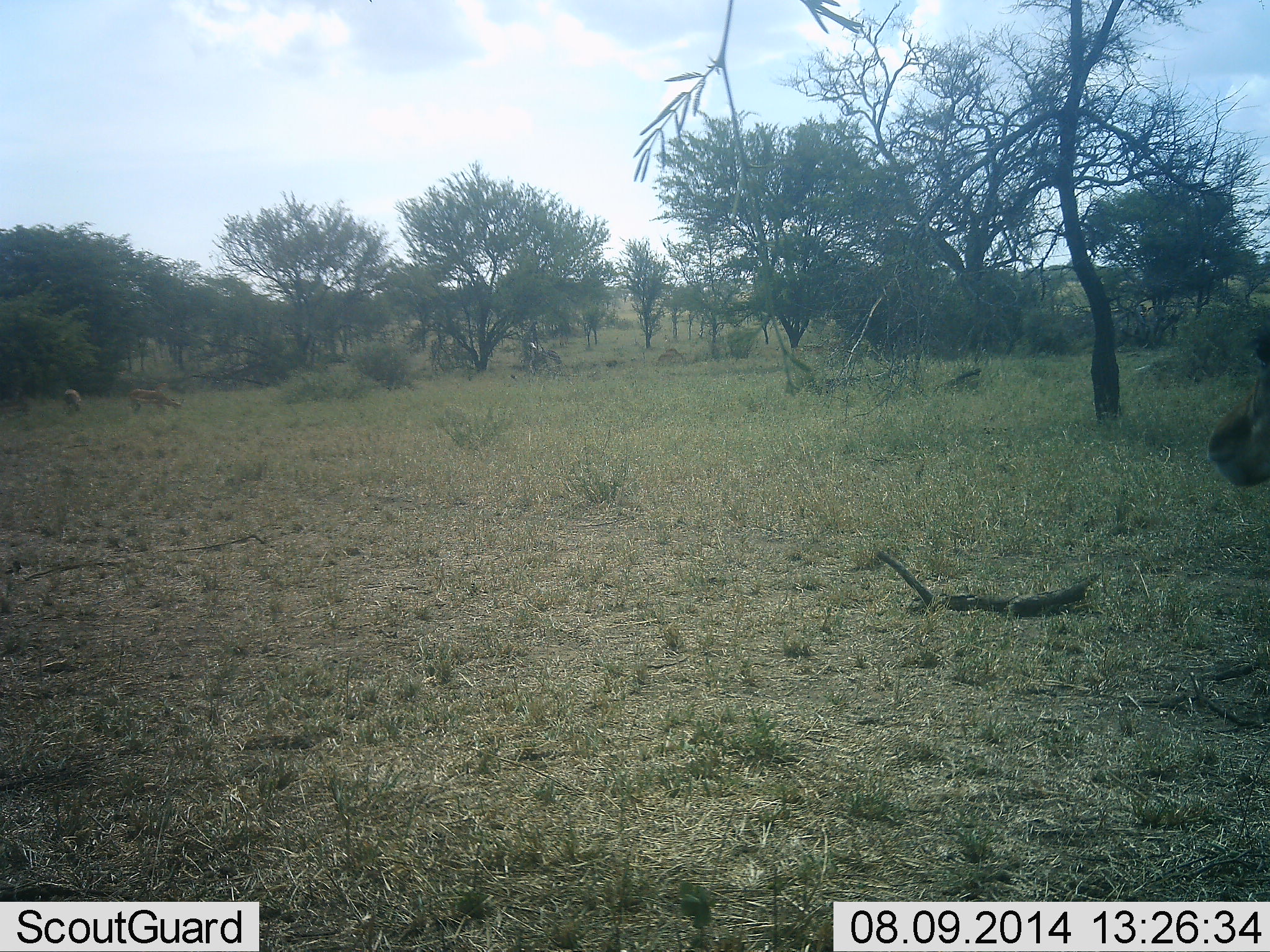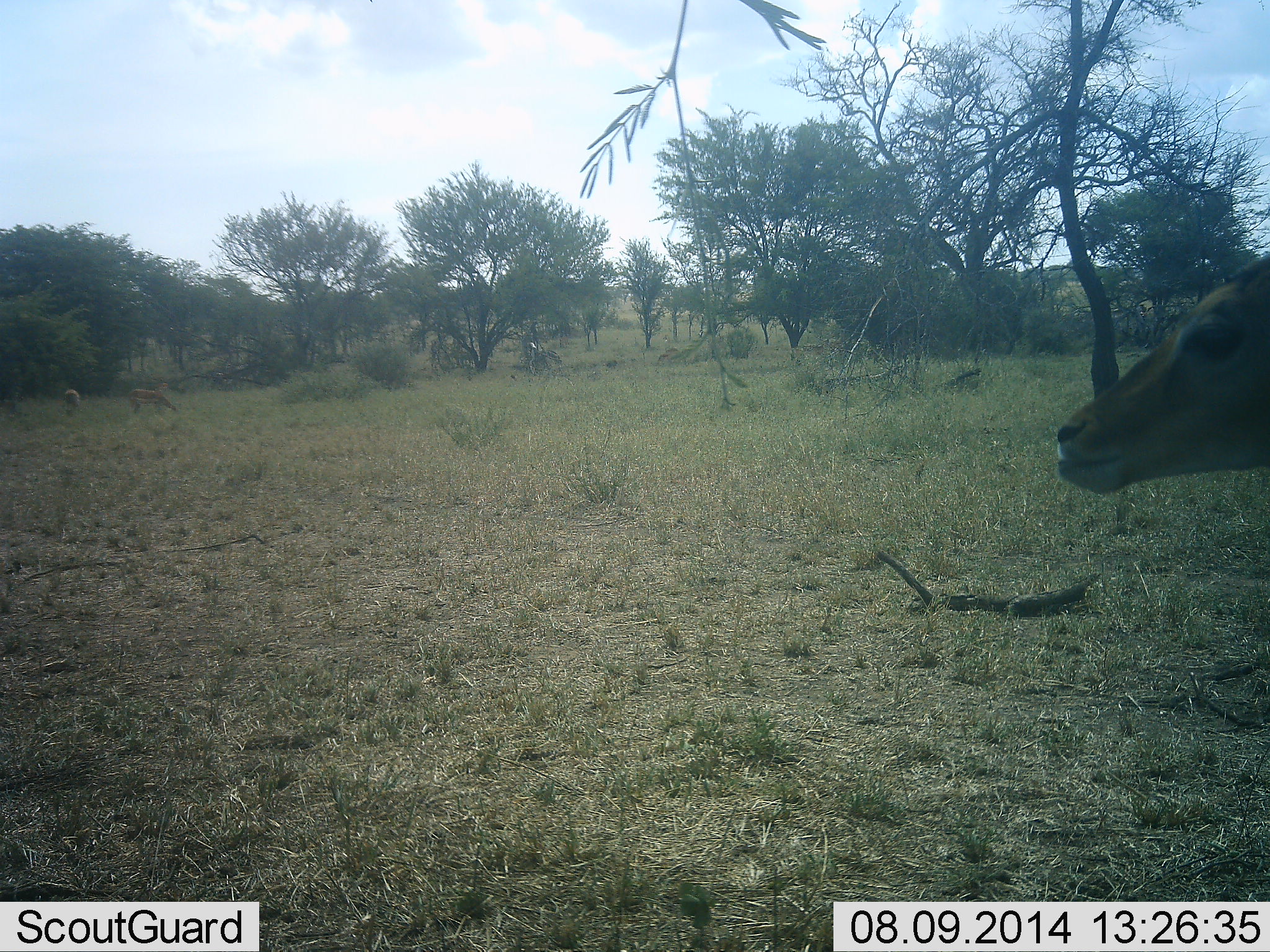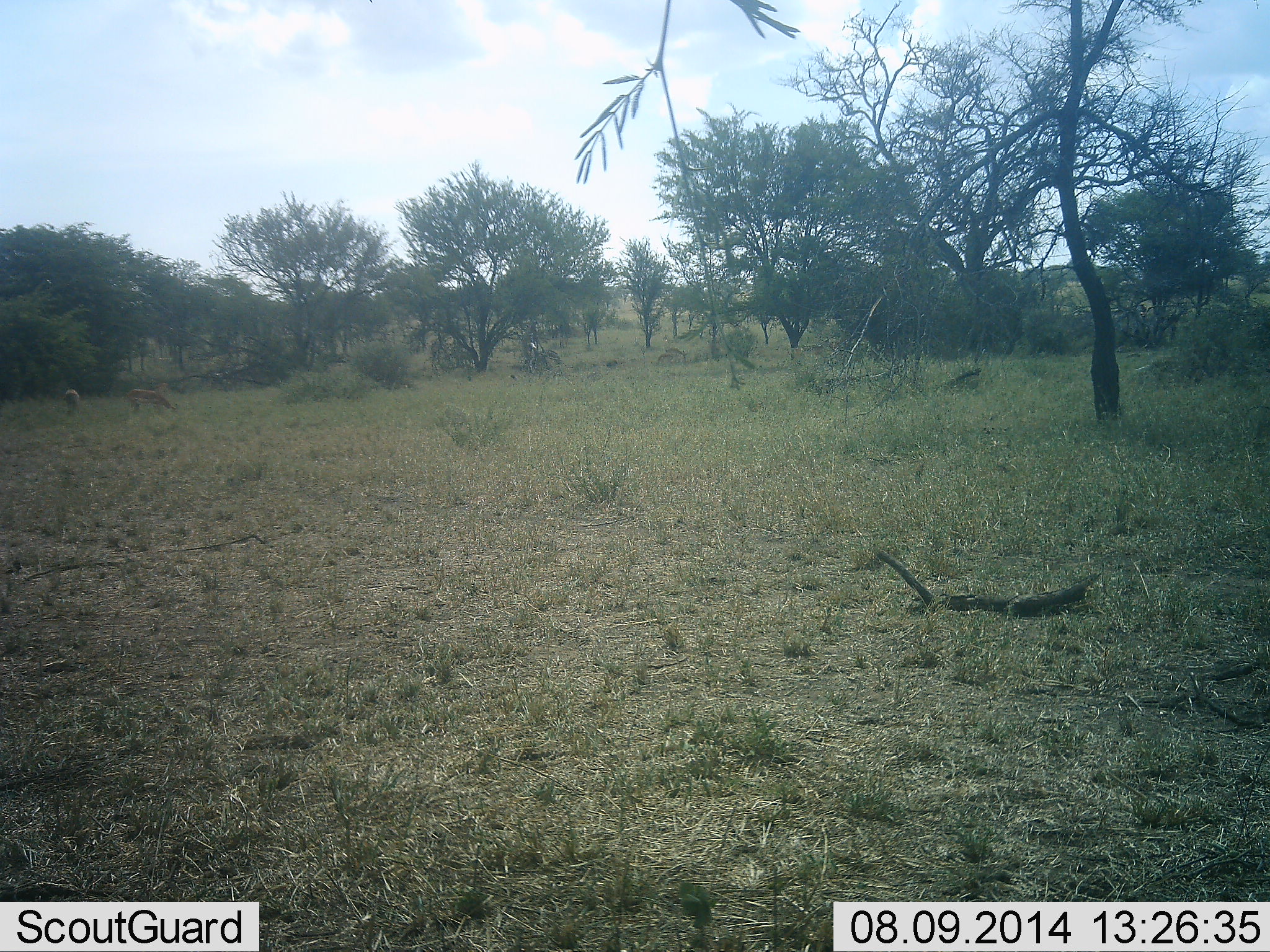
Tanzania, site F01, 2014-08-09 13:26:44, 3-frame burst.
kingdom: Animalia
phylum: Chordata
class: Mammalia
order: Artiodactyla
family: Bovidae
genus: Aepyceros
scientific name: Aepyceros melampus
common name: impala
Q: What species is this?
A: Impala (Aepyceros melampus).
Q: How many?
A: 1.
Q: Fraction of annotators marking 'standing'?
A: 40%.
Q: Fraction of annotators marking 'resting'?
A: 0%.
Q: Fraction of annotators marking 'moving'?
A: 60%.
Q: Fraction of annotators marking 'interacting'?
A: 0%.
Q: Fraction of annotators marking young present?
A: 0%.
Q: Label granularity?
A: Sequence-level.